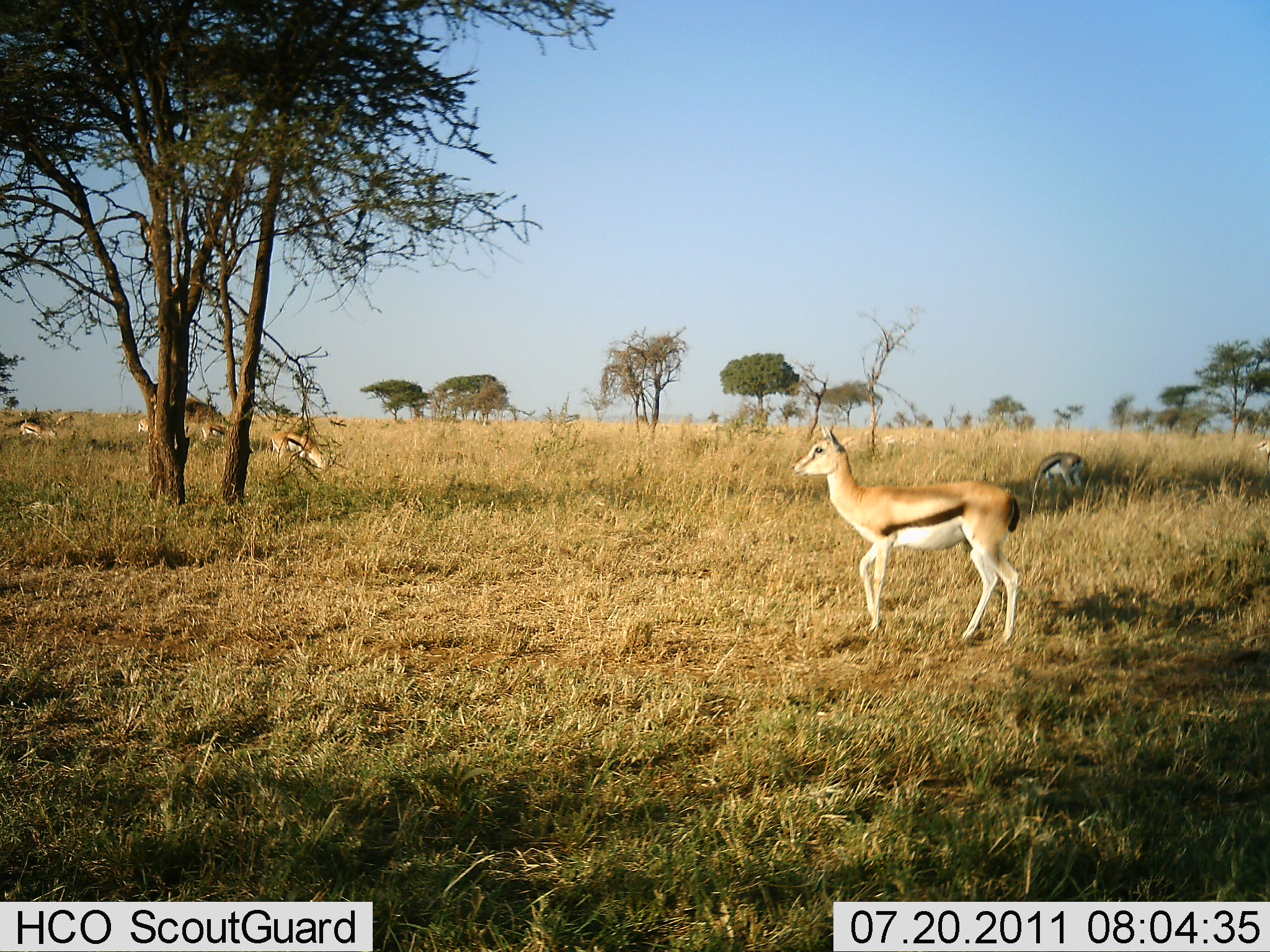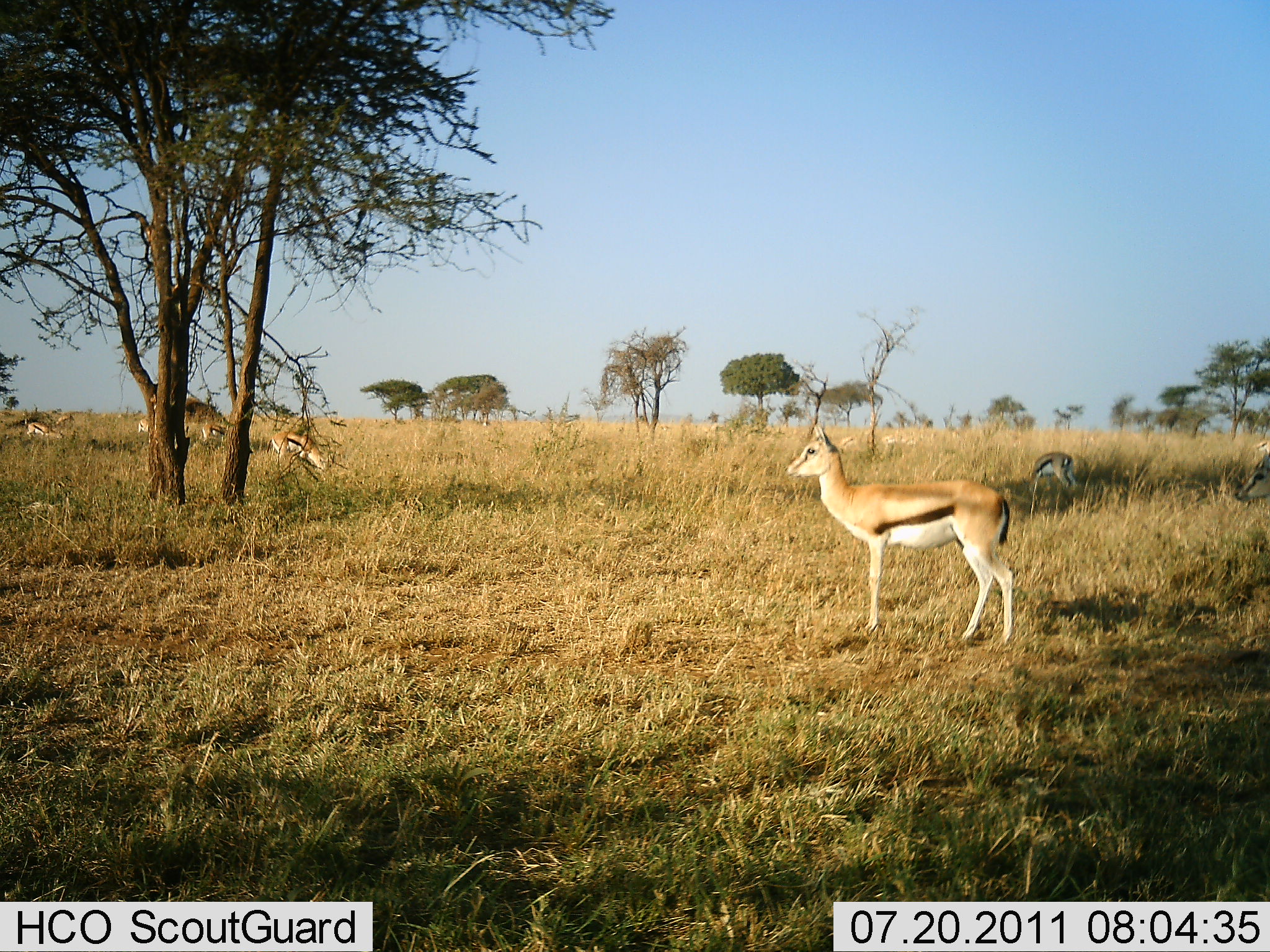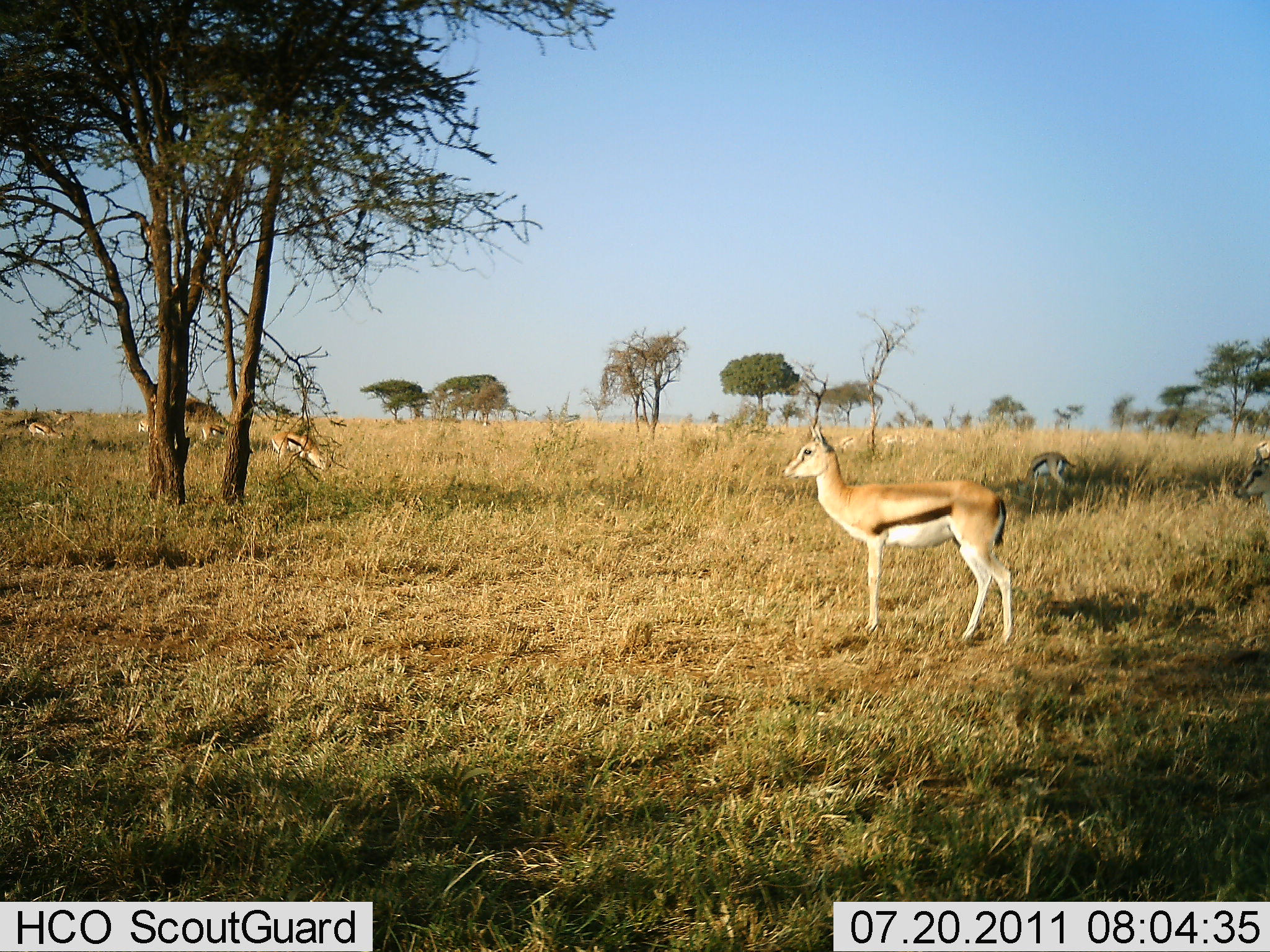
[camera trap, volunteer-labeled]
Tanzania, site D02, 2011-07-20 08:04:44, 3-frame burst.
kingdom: Animalia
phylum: Chordata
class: Mammalia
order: Artiodactyla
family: Bovidae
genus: Eudorcas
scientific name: Eudorcas thomsonii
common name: thomson's gazelle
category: gazellethomsons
Gazellethomsons (thomson's gazelle) (Eudorcas thomsonii), count 7. Behavior (volunteer vote fractions): standing 83%, resting 0%, moving 8%, interacting 0%. Young present (vote fraction): 0%. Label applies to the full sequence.